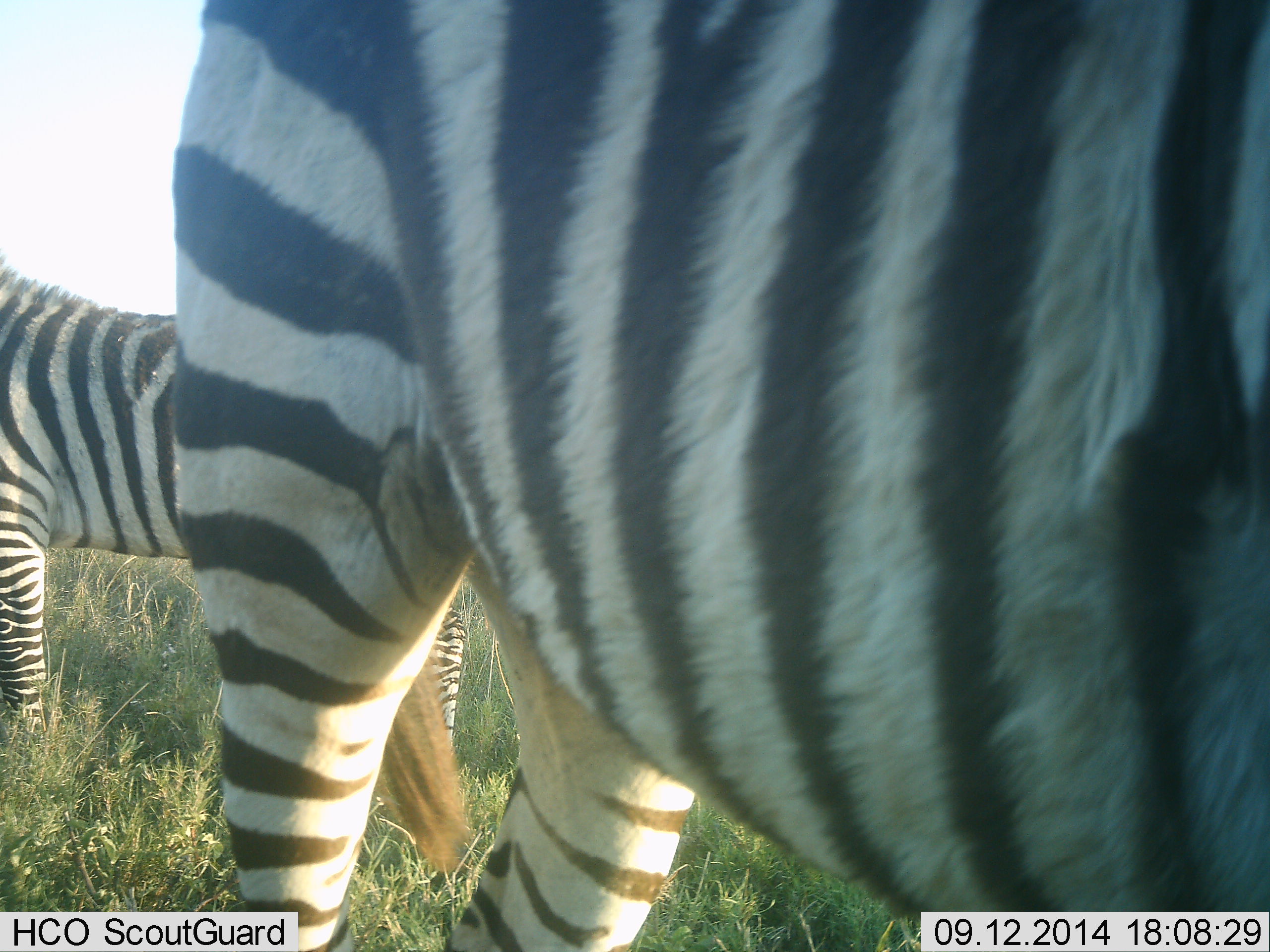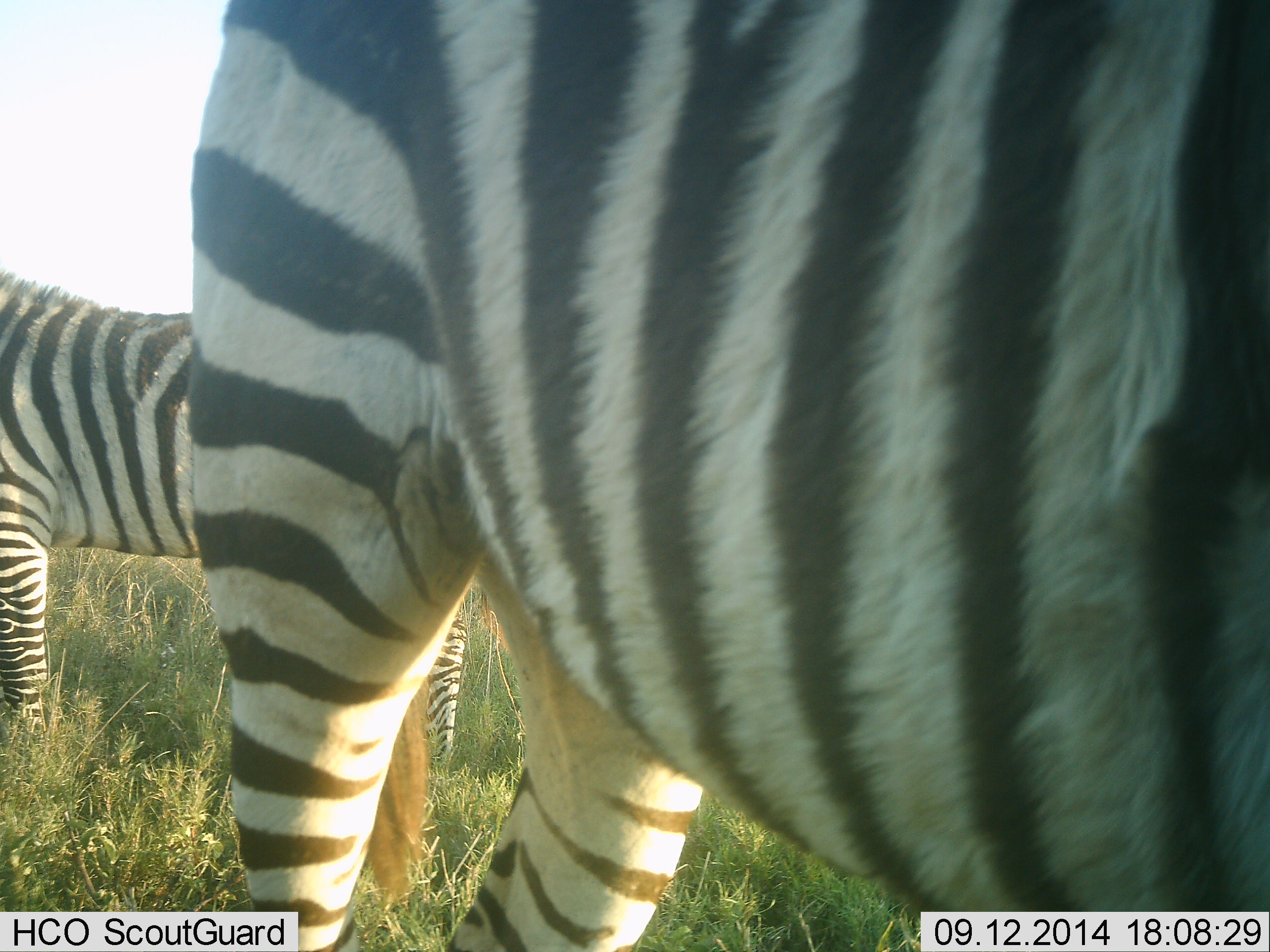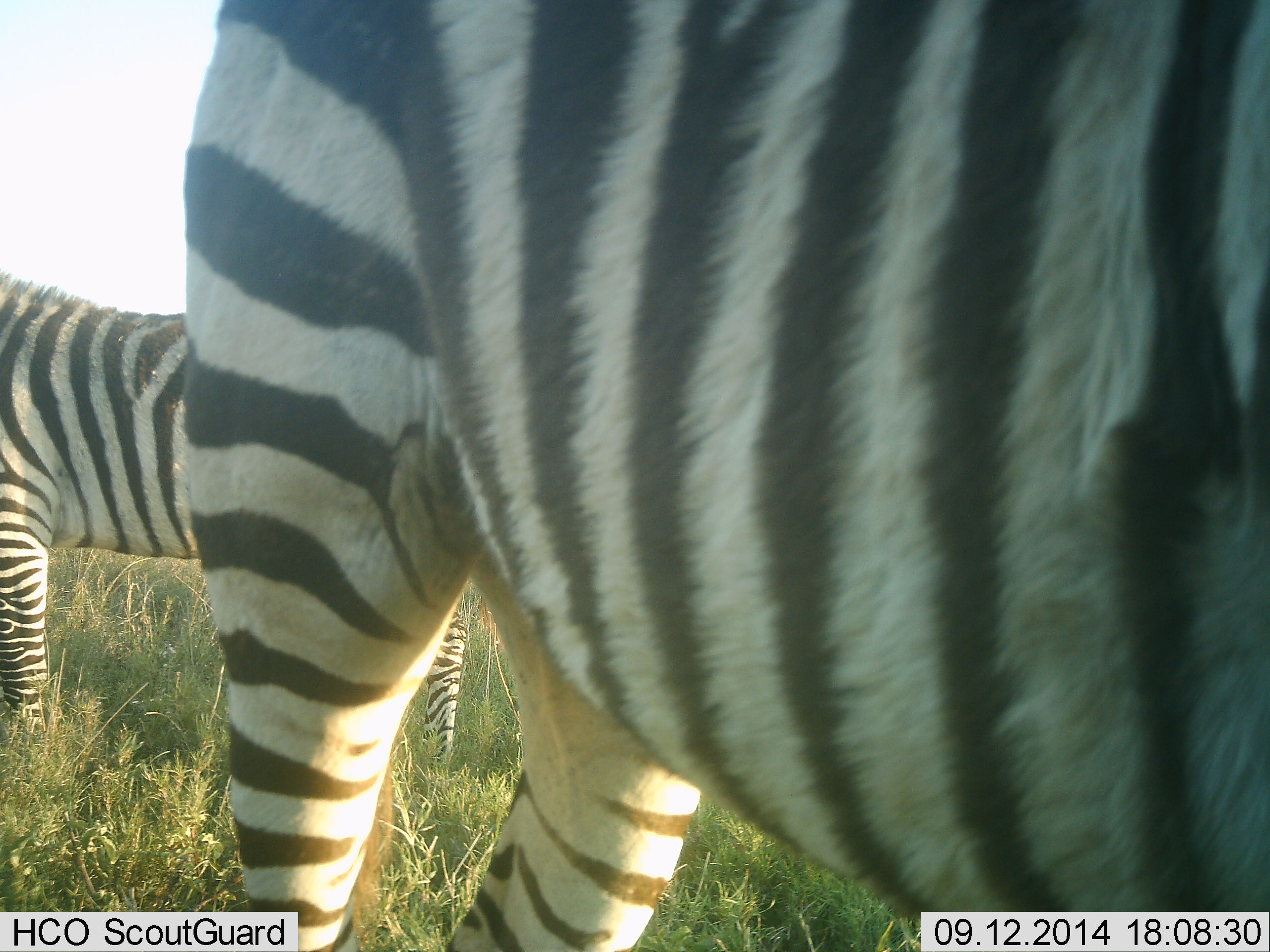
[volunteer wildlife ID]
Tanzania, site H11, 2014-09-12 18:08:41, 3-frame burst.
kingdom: Animalia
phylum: Chordata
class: Mammalia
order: Perissodactyla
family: Equidae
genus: Equus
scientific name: Equus quagga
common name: plains zebra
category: zebra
Zebra (plains zebra) (Equus quagga), count 2. Behavior (volunteer vote fractions): standing 100%, resting 0%, moving 0%, interacting 0%. Young present (vote fraction): 0%. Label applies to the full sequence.